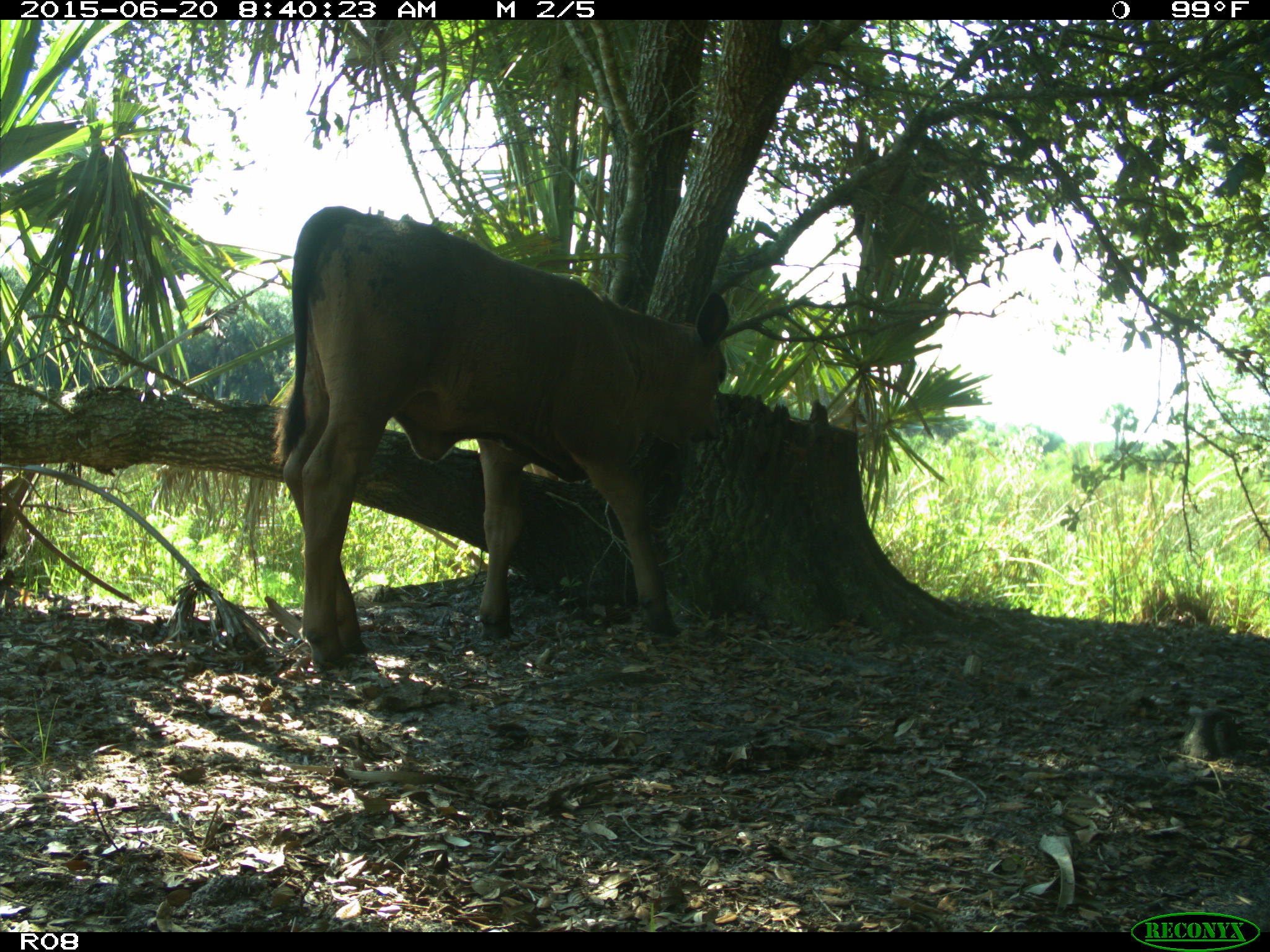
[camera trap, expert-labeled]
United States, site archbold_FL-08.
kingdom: Animalia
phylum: Chordata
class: Mammalia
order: Artiodactyla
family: Bovidae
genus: Bos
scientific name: Bos taurus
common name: domestic cow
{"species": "Bos taurus (domestic cow)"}